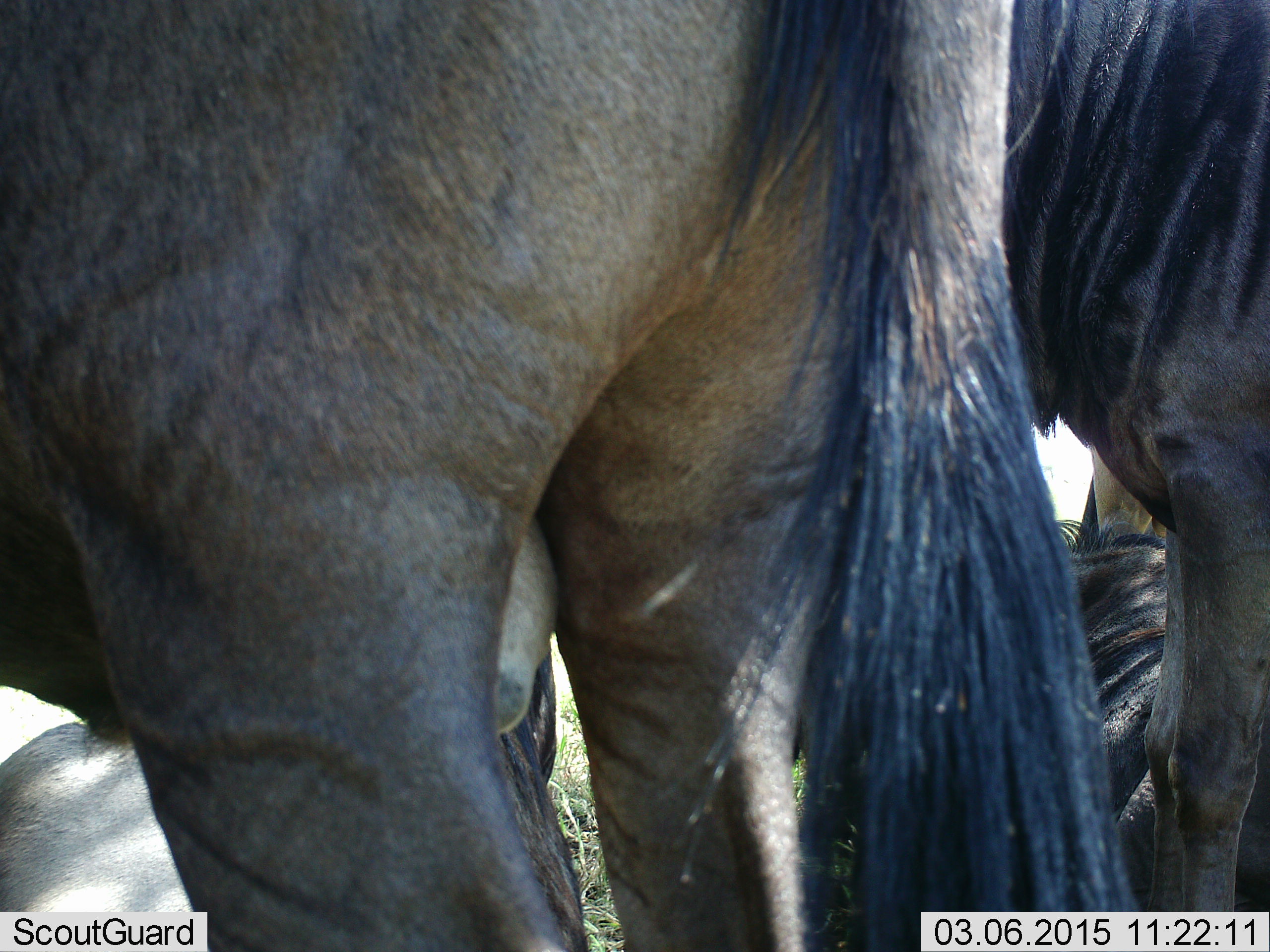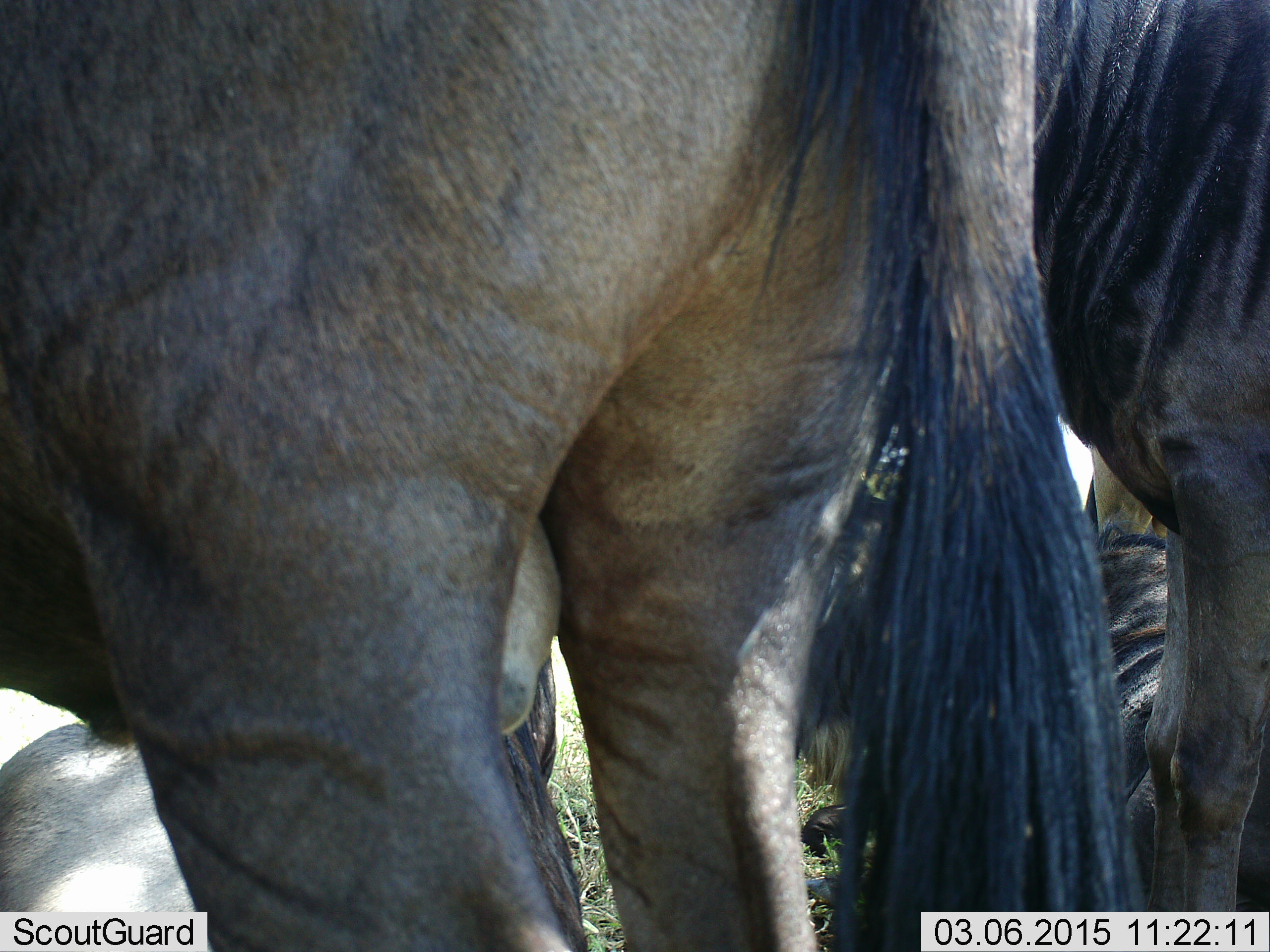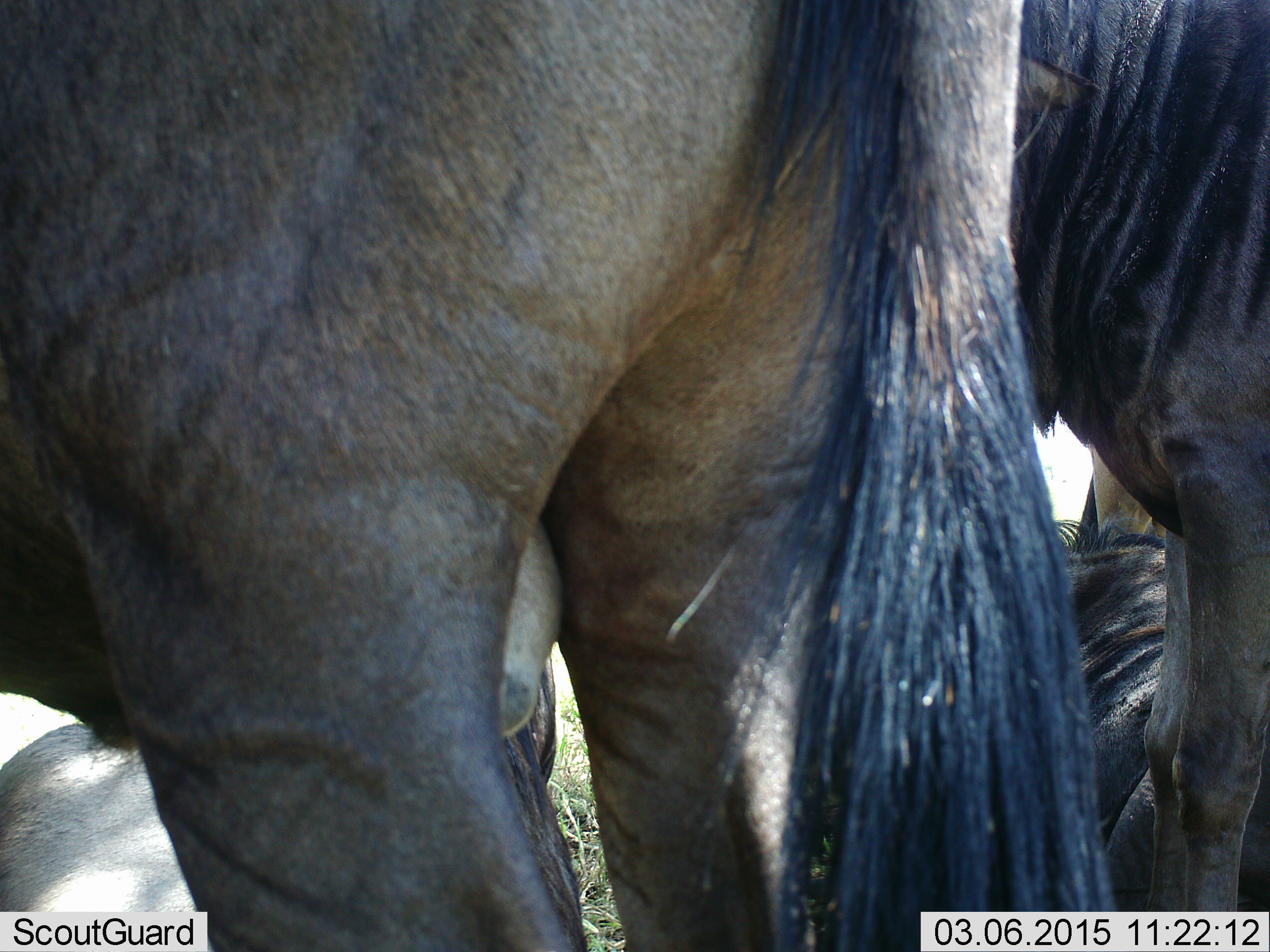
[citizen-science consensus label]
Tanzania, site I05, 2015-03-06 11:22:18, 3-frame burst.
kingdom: Animalia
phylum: Chordata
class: Mammalia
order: Artiodactyla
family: Bovidae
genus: Connochaetes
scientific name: Connochaetes taurinus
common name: blue wildebeest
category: wildebeest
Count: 4.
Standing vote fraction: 90%.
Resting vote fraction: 70%.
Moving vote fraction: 0%.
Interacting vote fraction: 0%.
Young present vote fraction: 0%.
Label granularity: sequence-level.